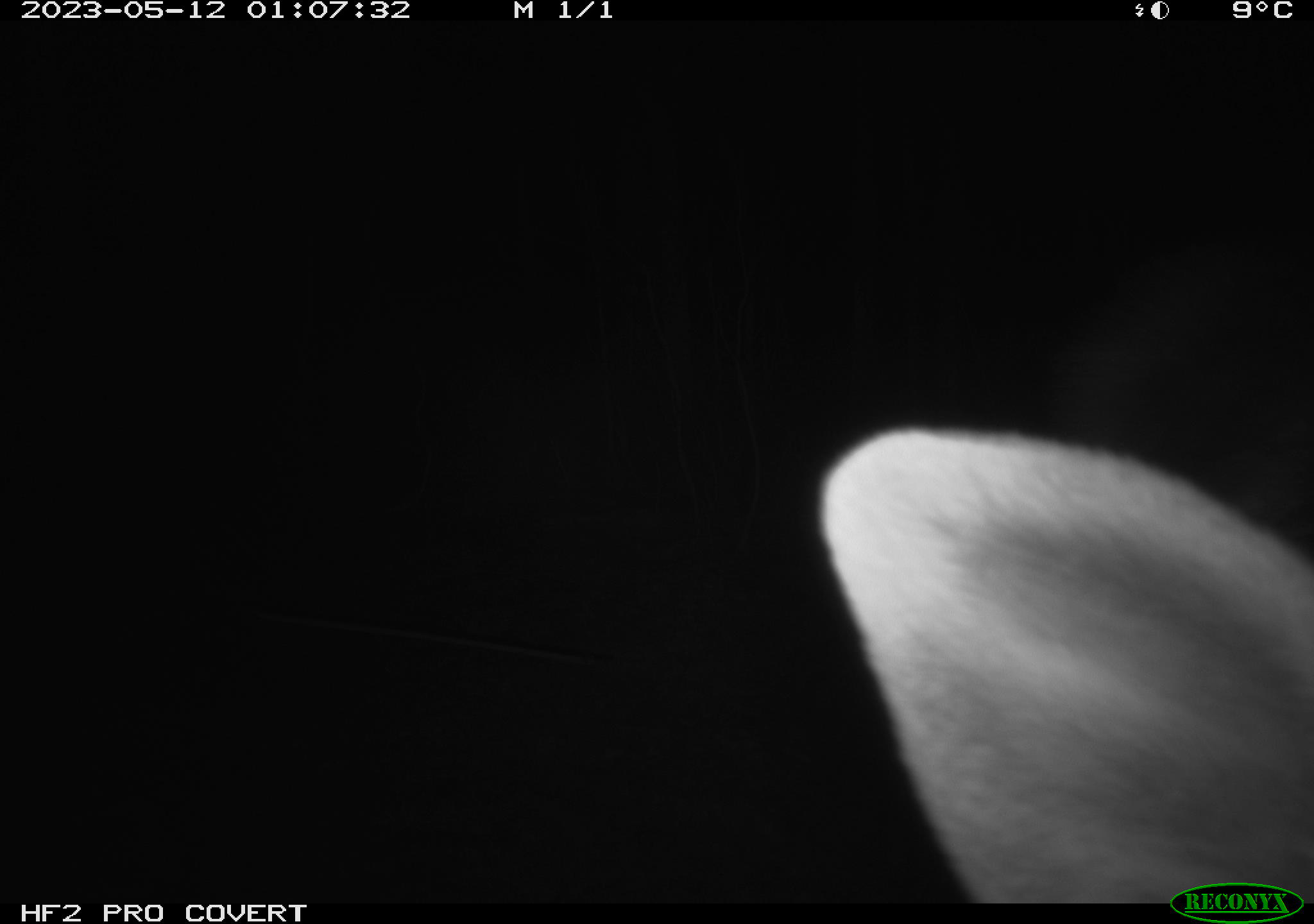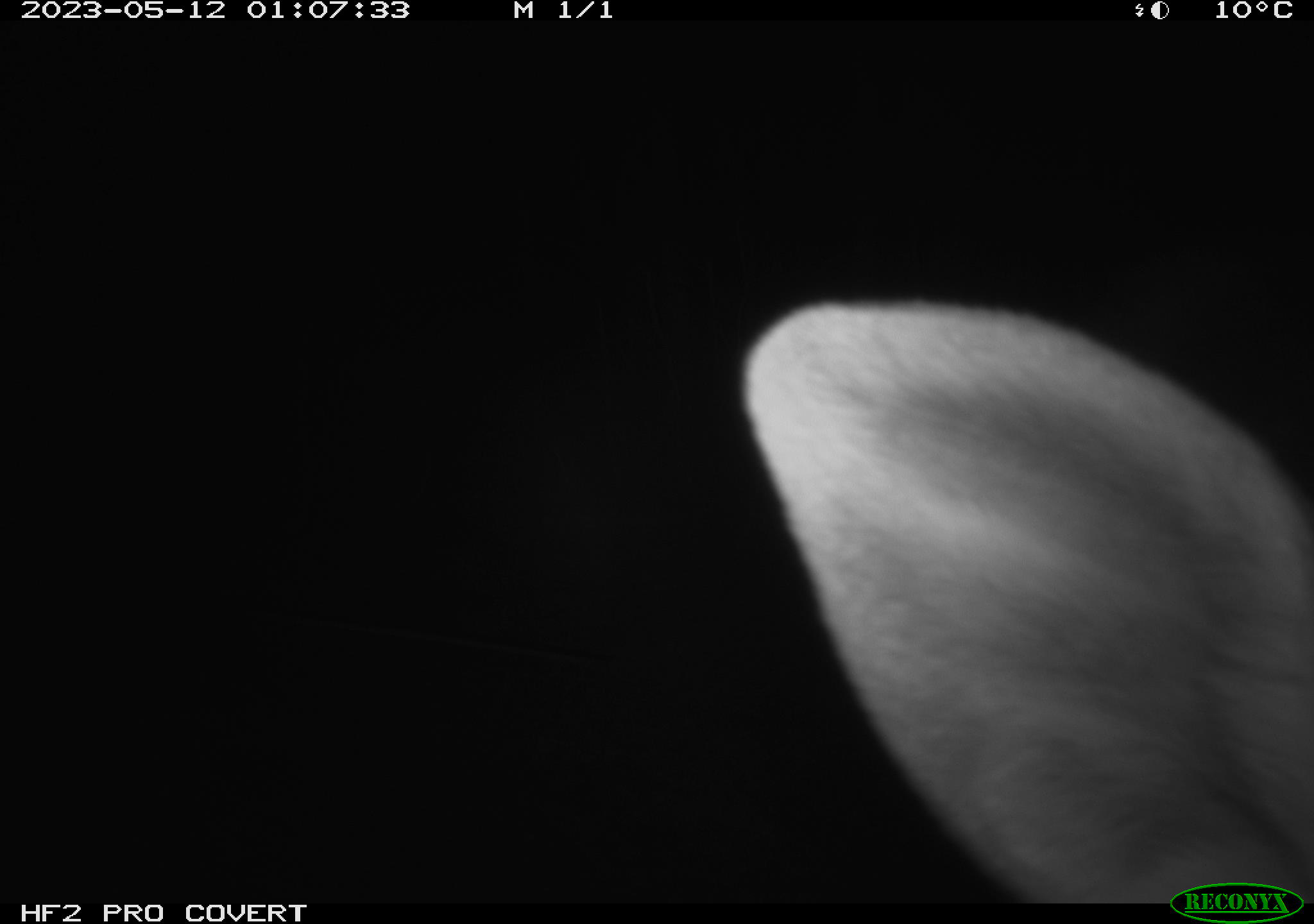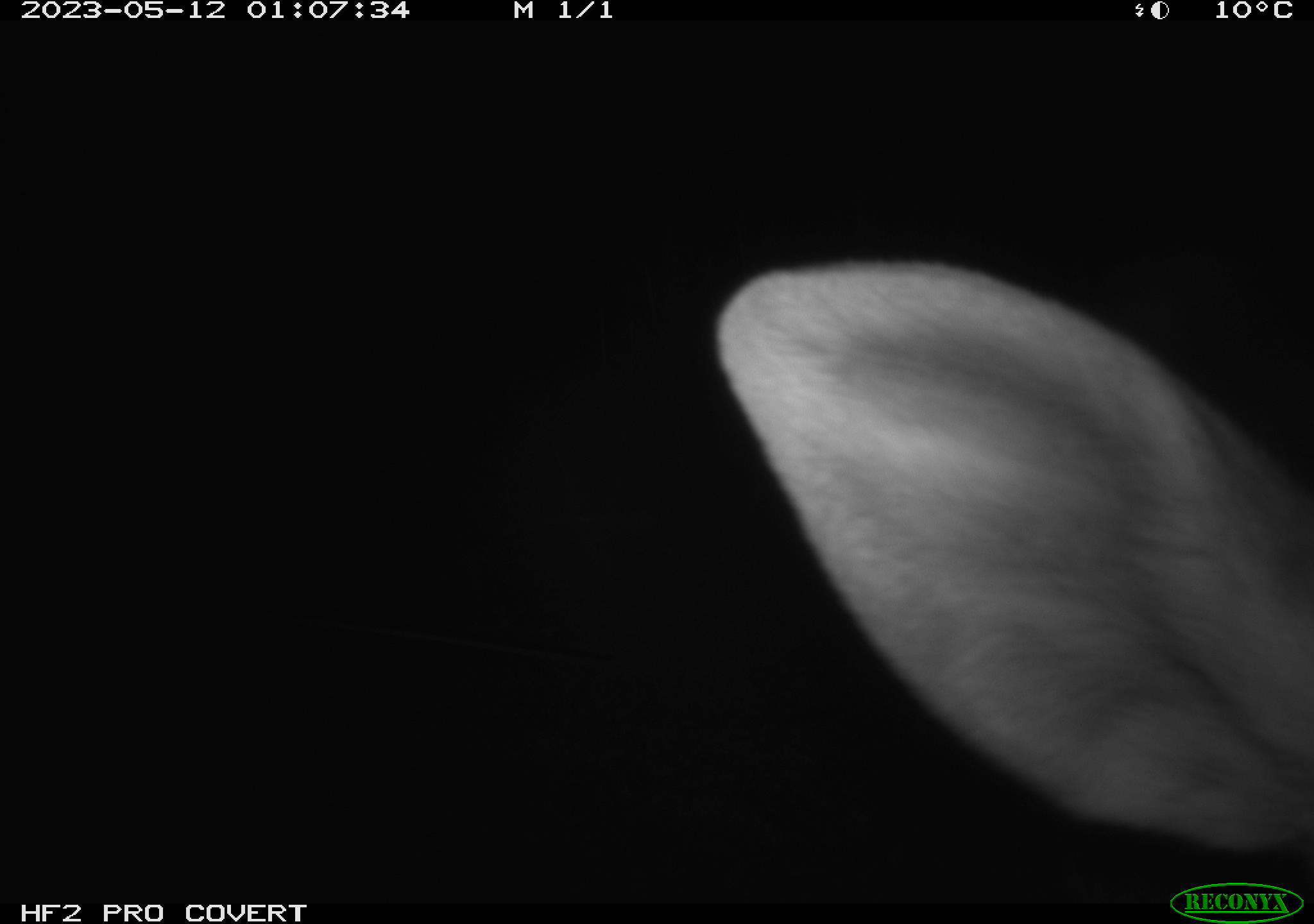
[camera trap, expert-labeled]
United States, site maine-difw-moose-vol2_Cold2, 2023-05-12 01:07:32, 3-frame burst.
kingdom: Animalia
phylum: Chordata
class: Mammalia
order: Artiodactyla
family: Cervidae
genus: Alces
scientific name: Alces alces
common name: moose